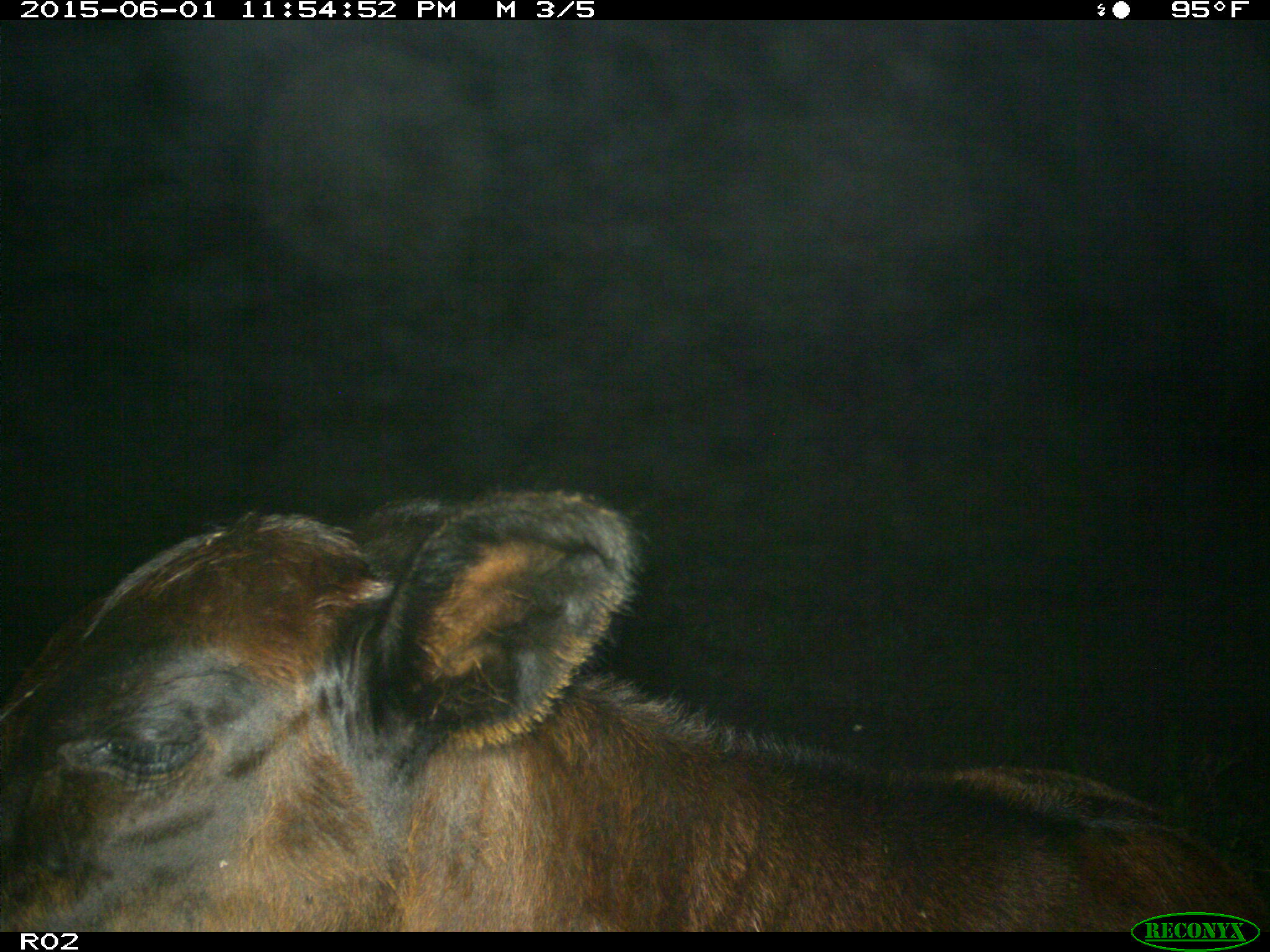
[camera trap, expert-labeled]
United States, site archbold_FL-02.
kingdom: Animalia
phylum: Chordata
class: Mammalia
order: Artiodactyla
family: Bovidae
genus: Bos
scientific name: Bos taurus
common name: domestic cow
Bos taurus (domestic cow).